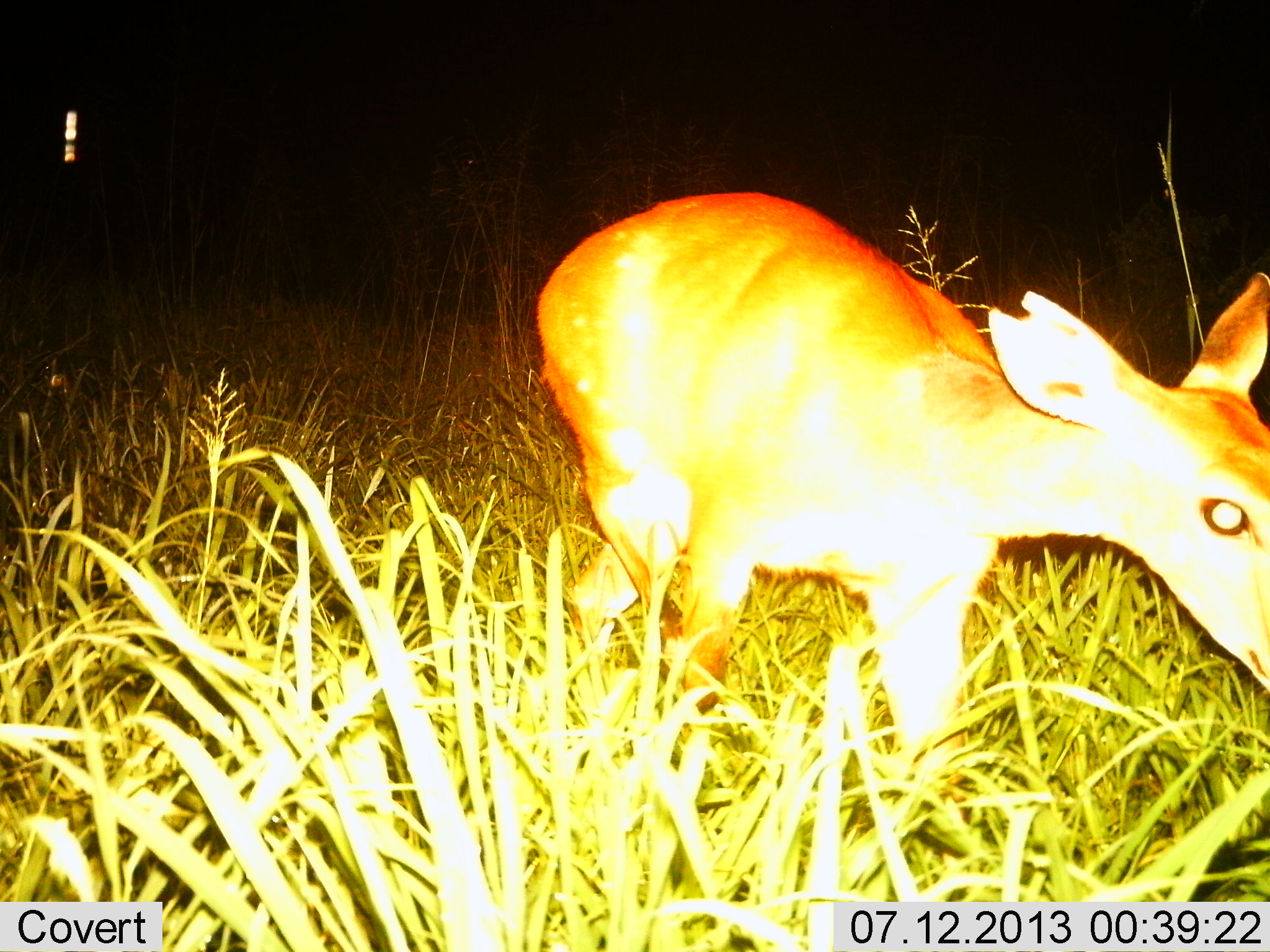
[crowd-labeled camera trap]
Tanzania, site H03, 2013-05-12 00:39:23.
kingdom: Animalia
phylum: Chordata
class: Mammalia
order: Artiodactyla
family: Bovidae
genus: Redunca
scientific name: Redunca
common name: reedbuck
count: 1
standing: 50%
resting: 0%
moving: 40%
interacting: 0%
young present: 0%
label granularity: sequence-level